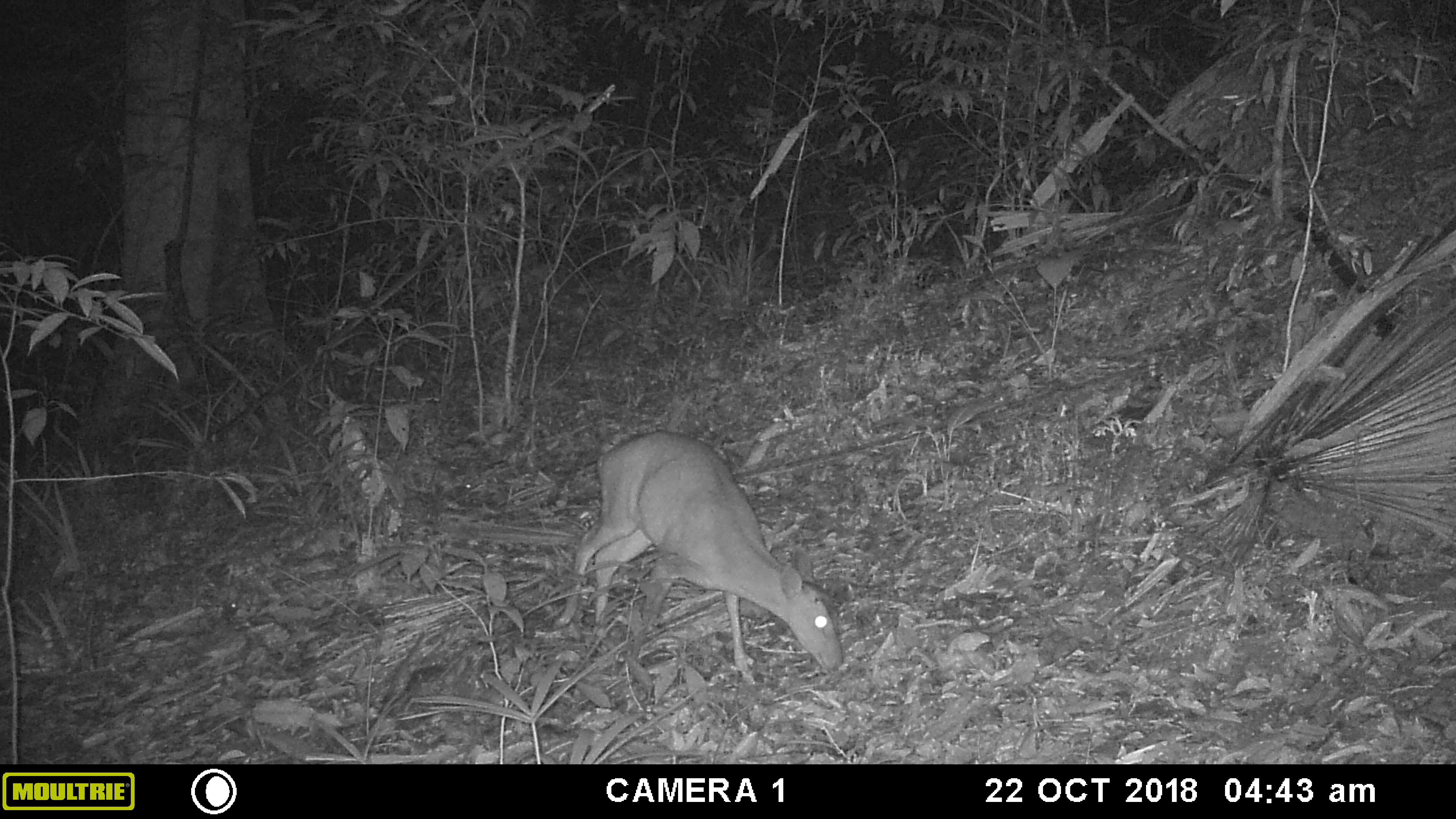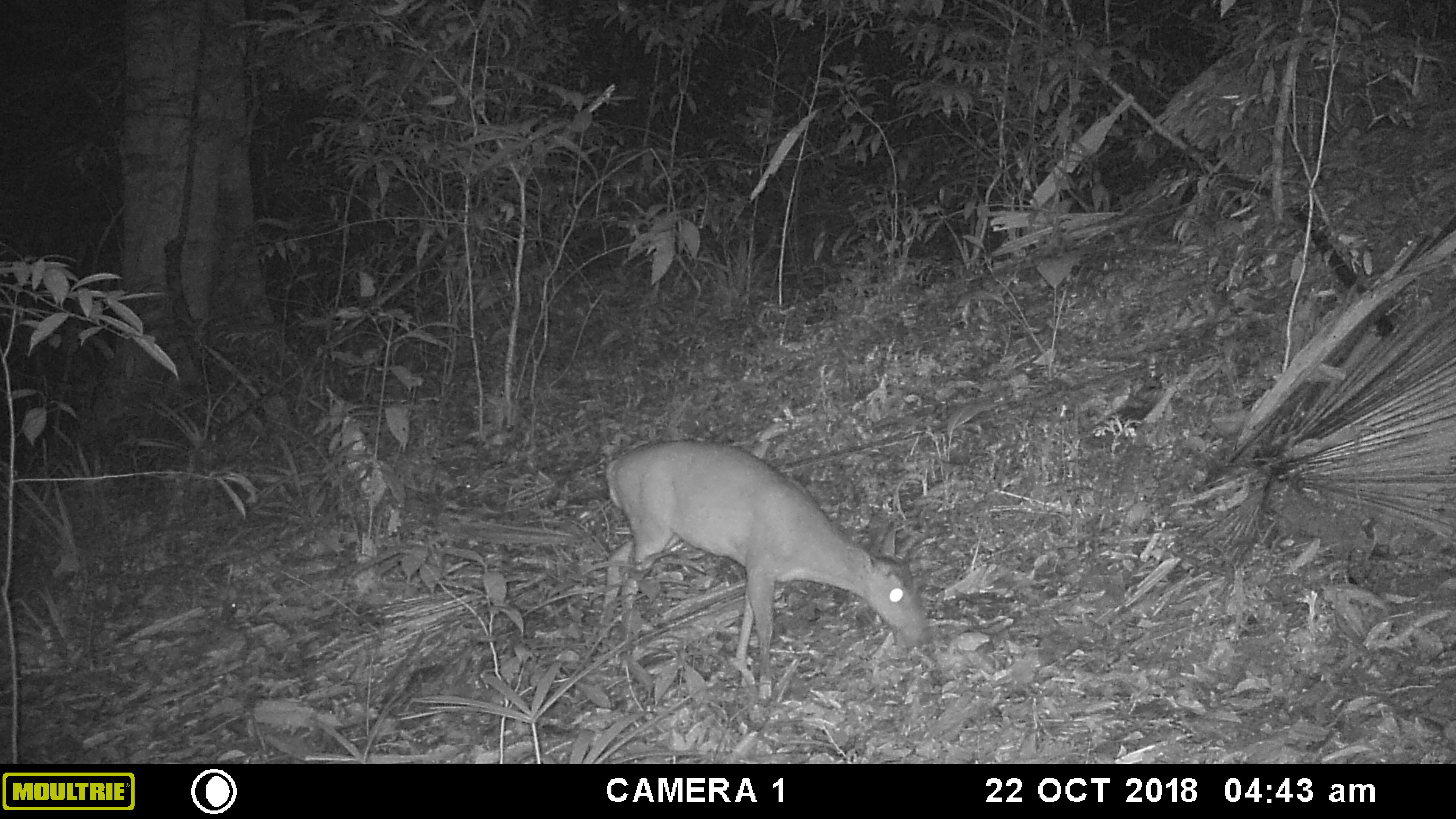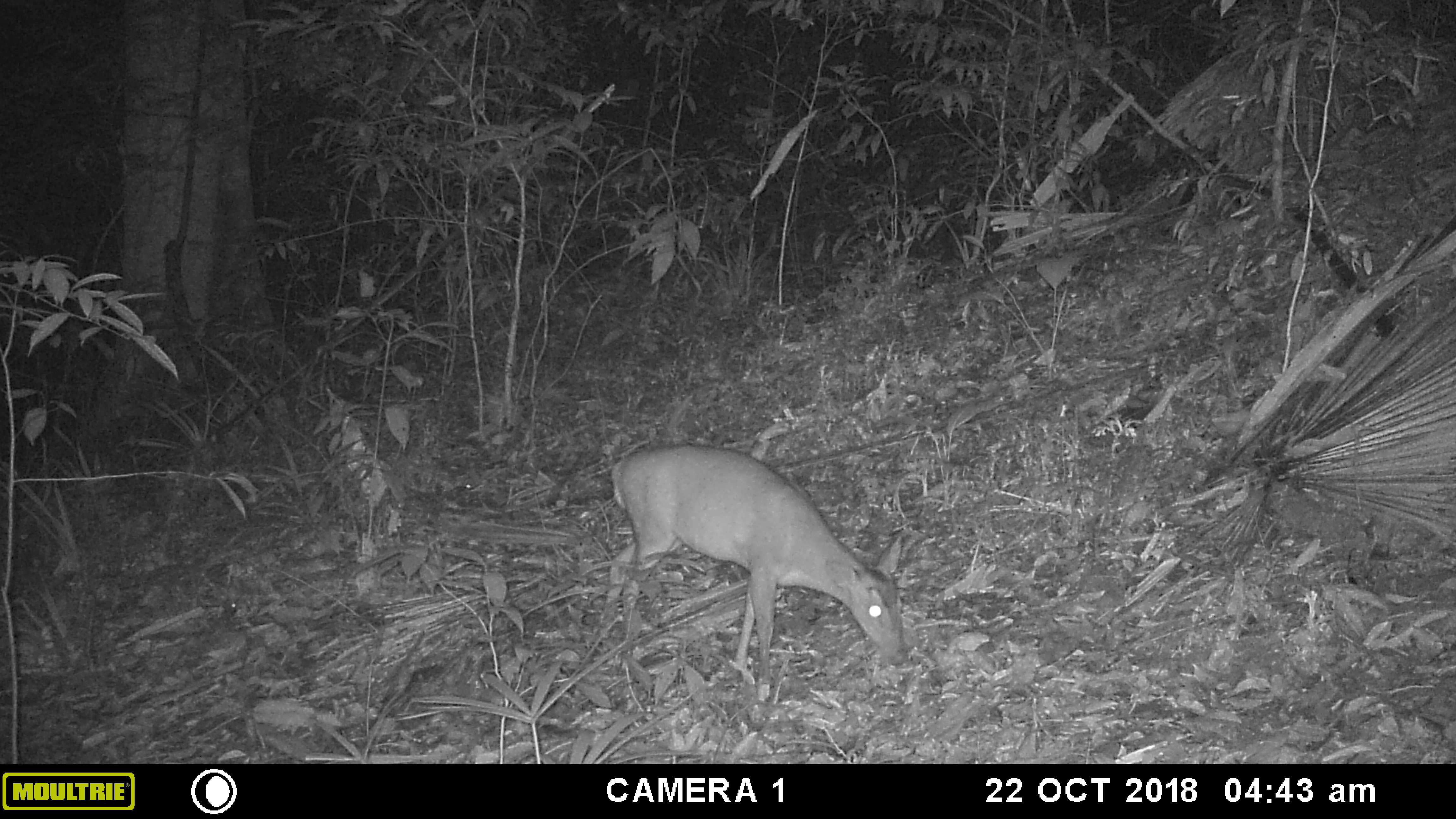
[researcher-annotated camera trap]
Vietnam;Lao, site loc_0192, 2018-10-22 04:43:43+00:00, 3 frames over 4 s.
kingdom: Animalia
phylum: Chordata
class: Mammalia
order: Artiodactyla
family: Cervidae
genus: Muntiacus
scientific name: Muntiacus vuquangensis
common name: large-antlered muntjac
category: large antlered muntjac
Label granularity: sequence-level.